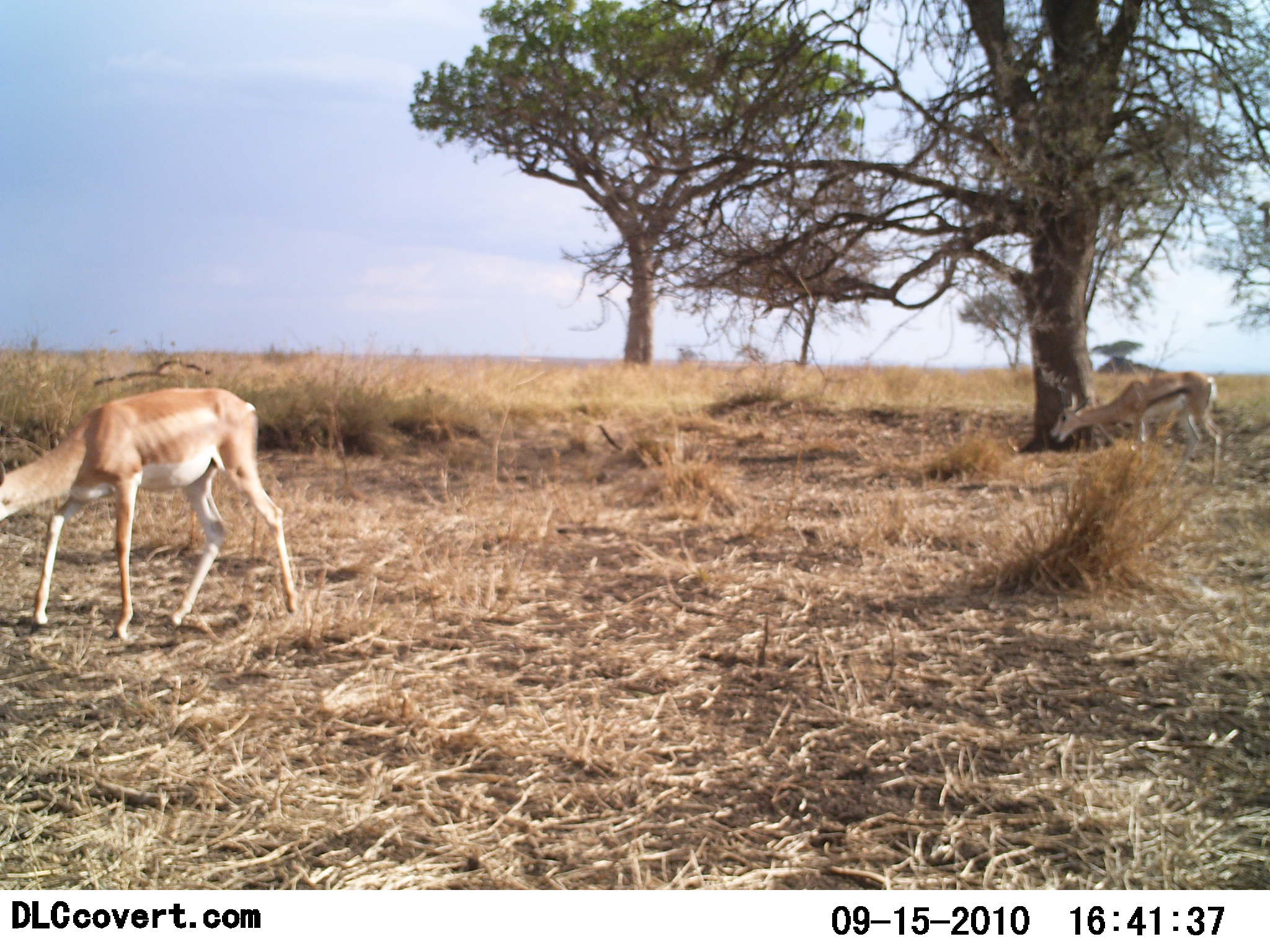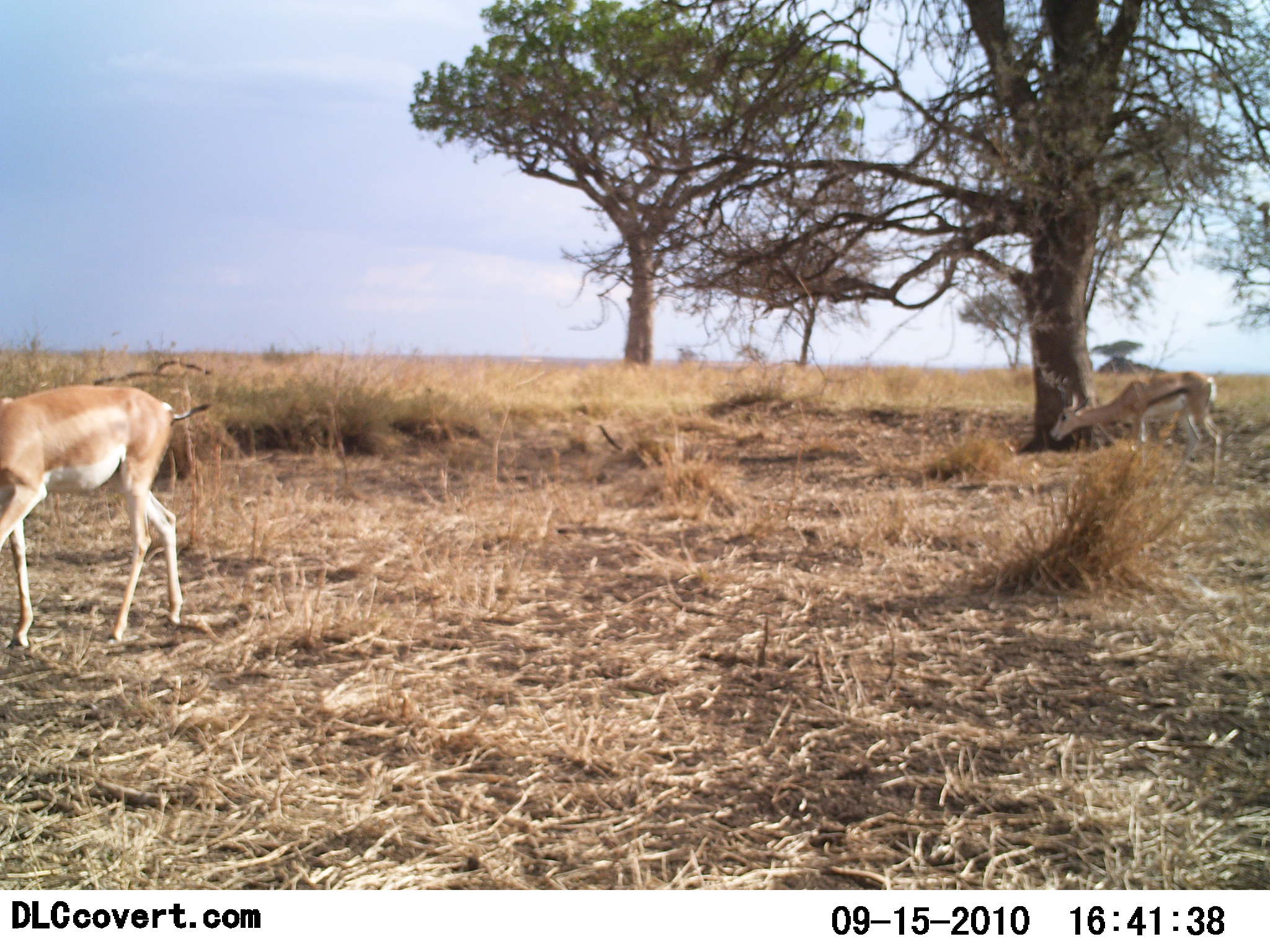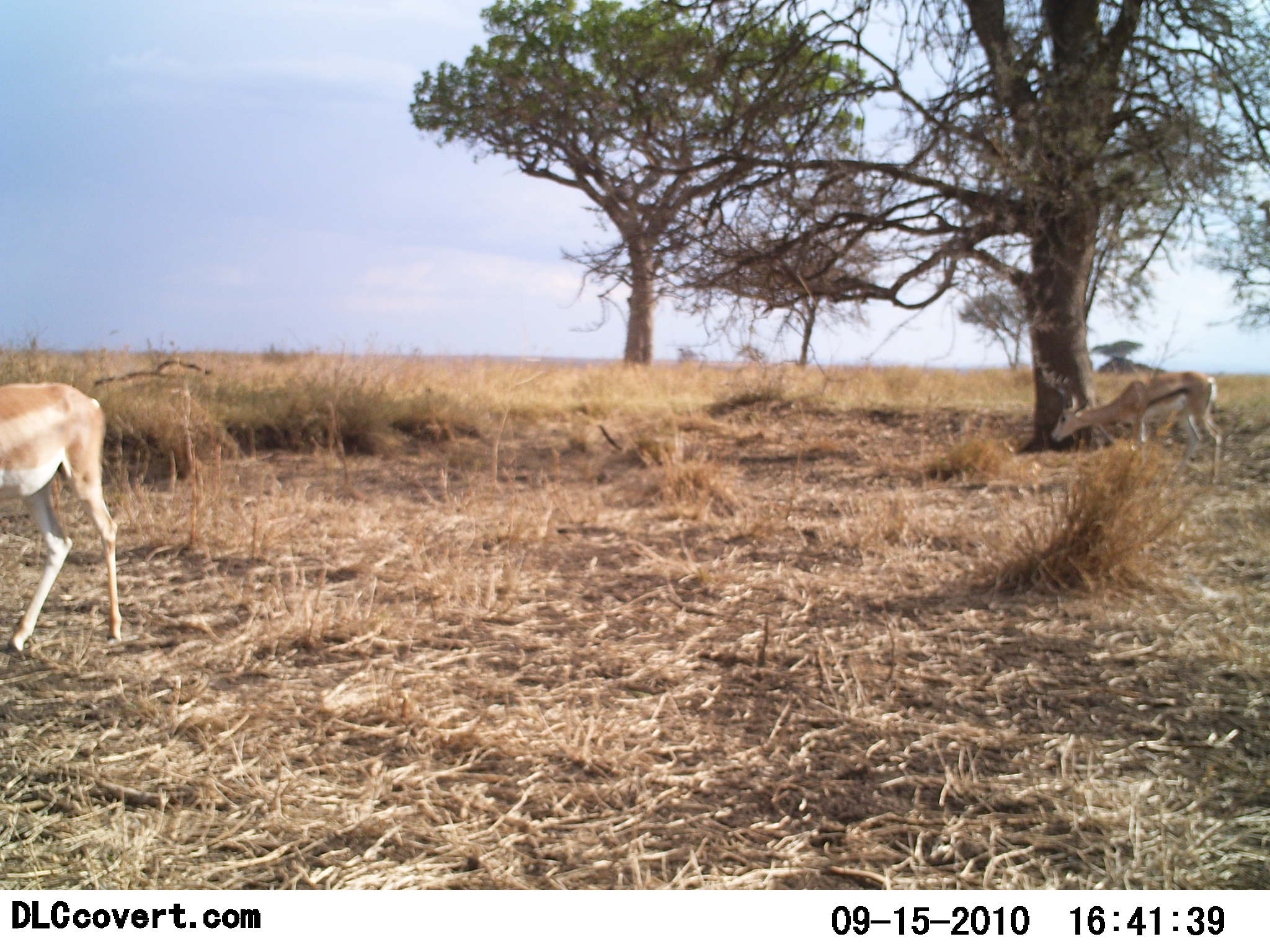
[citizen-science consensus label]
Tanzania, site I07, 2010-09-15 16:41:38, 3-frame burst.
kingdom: Animalia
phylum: Chordata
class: Mammalia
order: Artiodactyla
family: Bovidae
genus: Nanger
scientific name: Nanger granti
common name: grant's gazelle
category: gazellegrants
Gazellegrants (grant's gazelle) (Nanger granti), count 1. Behavior (volunteer vote fractions): standing 11%, resting 0%, moving 89%, interacting 0%. Young present (vote fraction): 0%. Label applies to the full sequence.